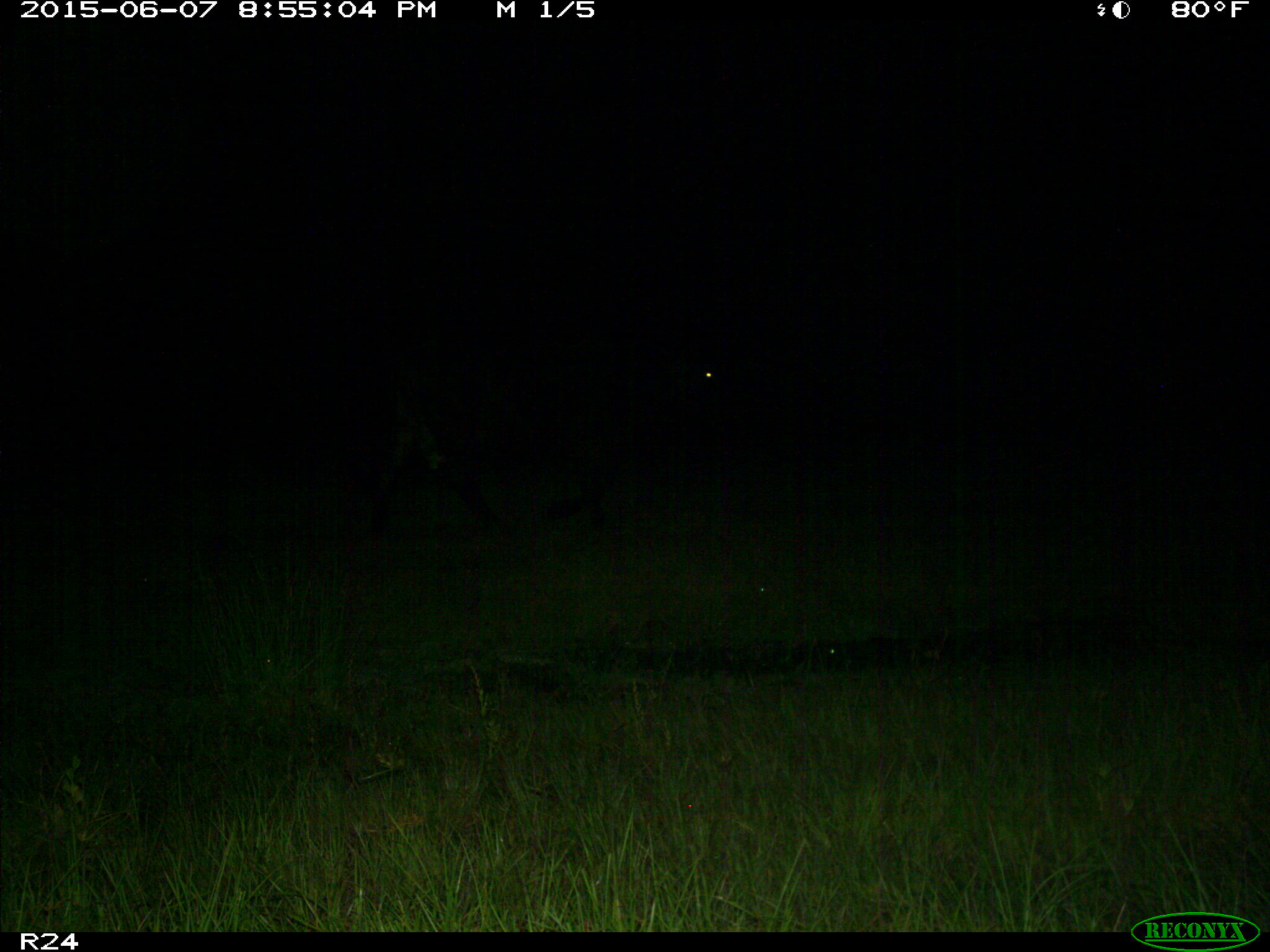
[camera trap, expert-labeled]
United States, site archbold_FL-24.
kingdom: Animalia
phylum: Chordata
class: Mammalia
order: Artiodactyla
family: Bovidae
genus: Bos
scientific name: Bos taurus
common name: domestic cow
Bos taurus (domestic cow).